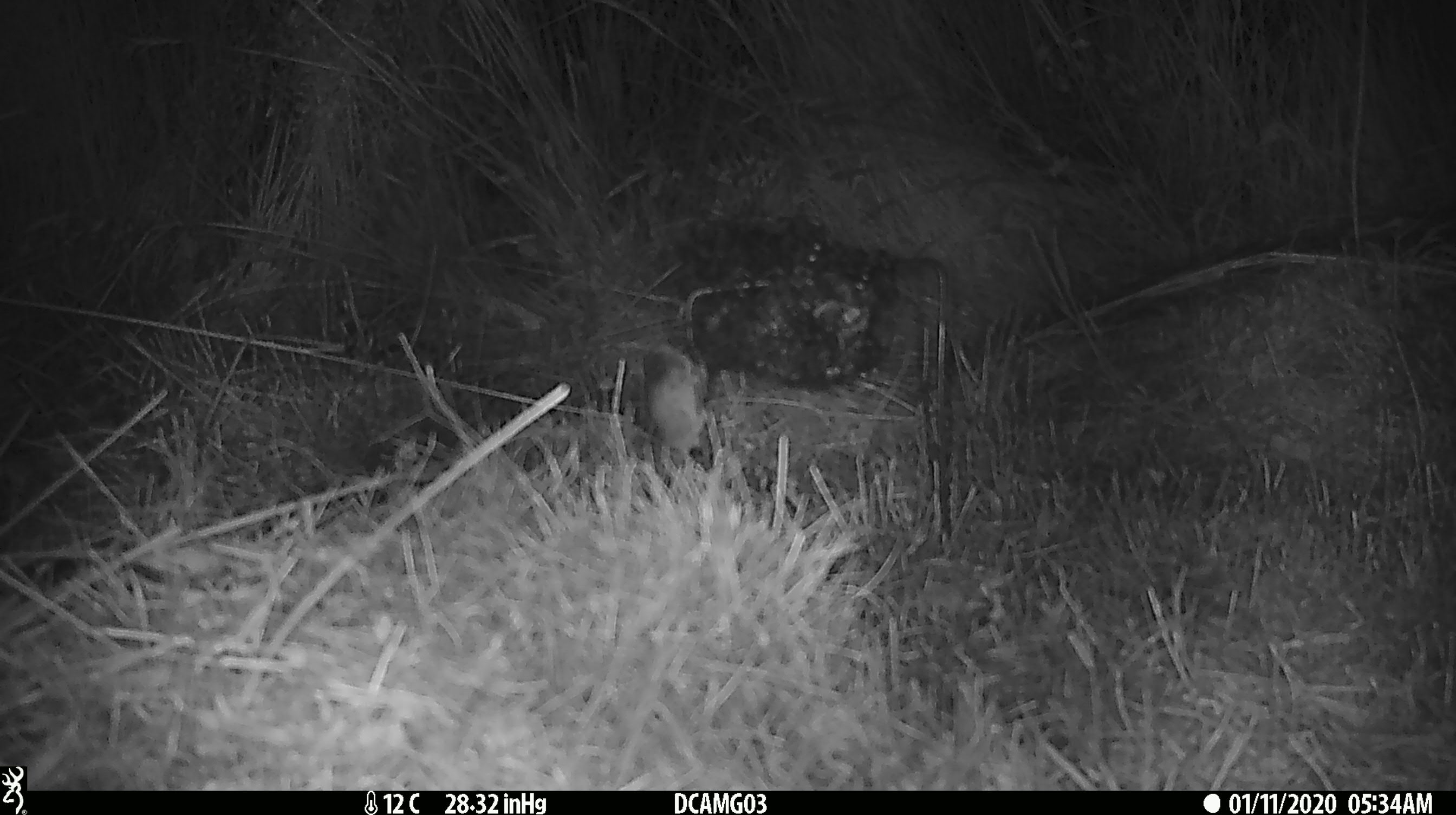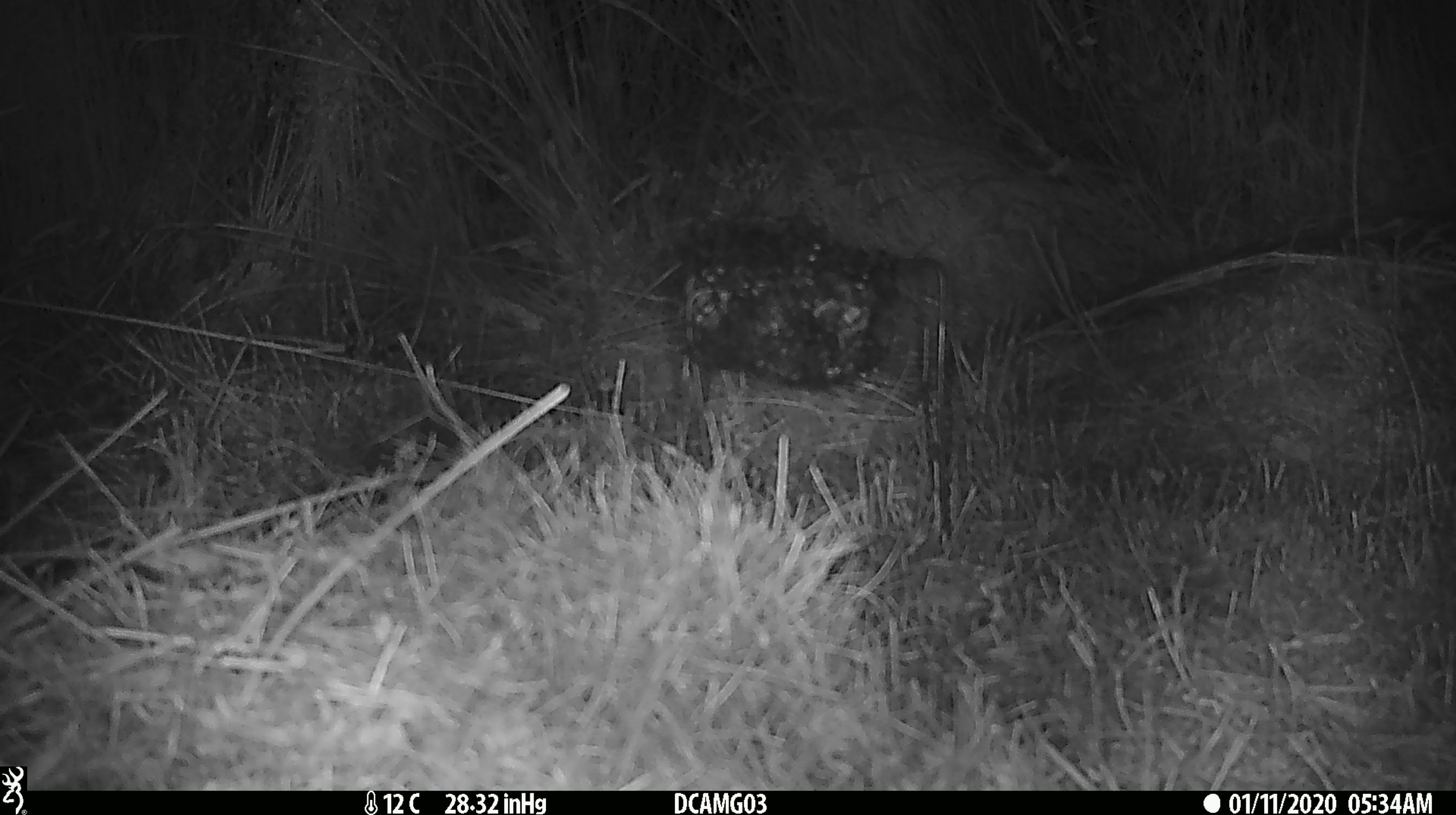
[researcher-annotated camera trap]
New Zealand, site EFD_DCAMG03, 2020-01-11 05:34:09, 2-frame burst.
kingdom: Animalia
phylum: Chordata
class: Mammalia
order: Rodentia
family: Muridae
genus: Mus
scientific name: Mus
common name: mouse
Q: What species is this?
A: Mouse (Mus).